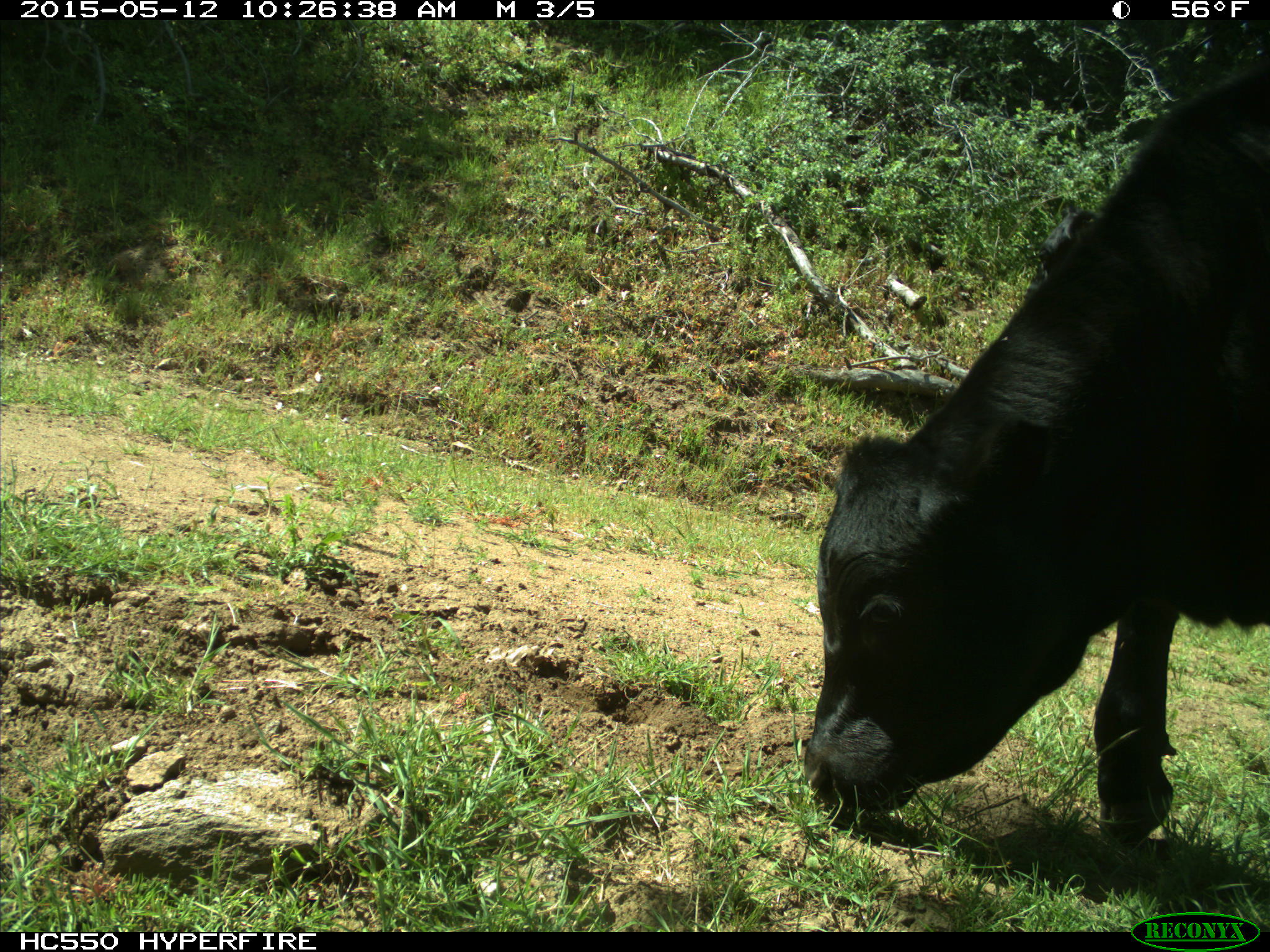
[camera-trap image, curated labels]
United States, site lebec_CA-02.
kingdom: Animalia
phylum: Chordata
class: Mammalia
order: Artiodactyla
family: Bovidae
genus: Bos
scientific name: Bos taurus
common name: domestic cow